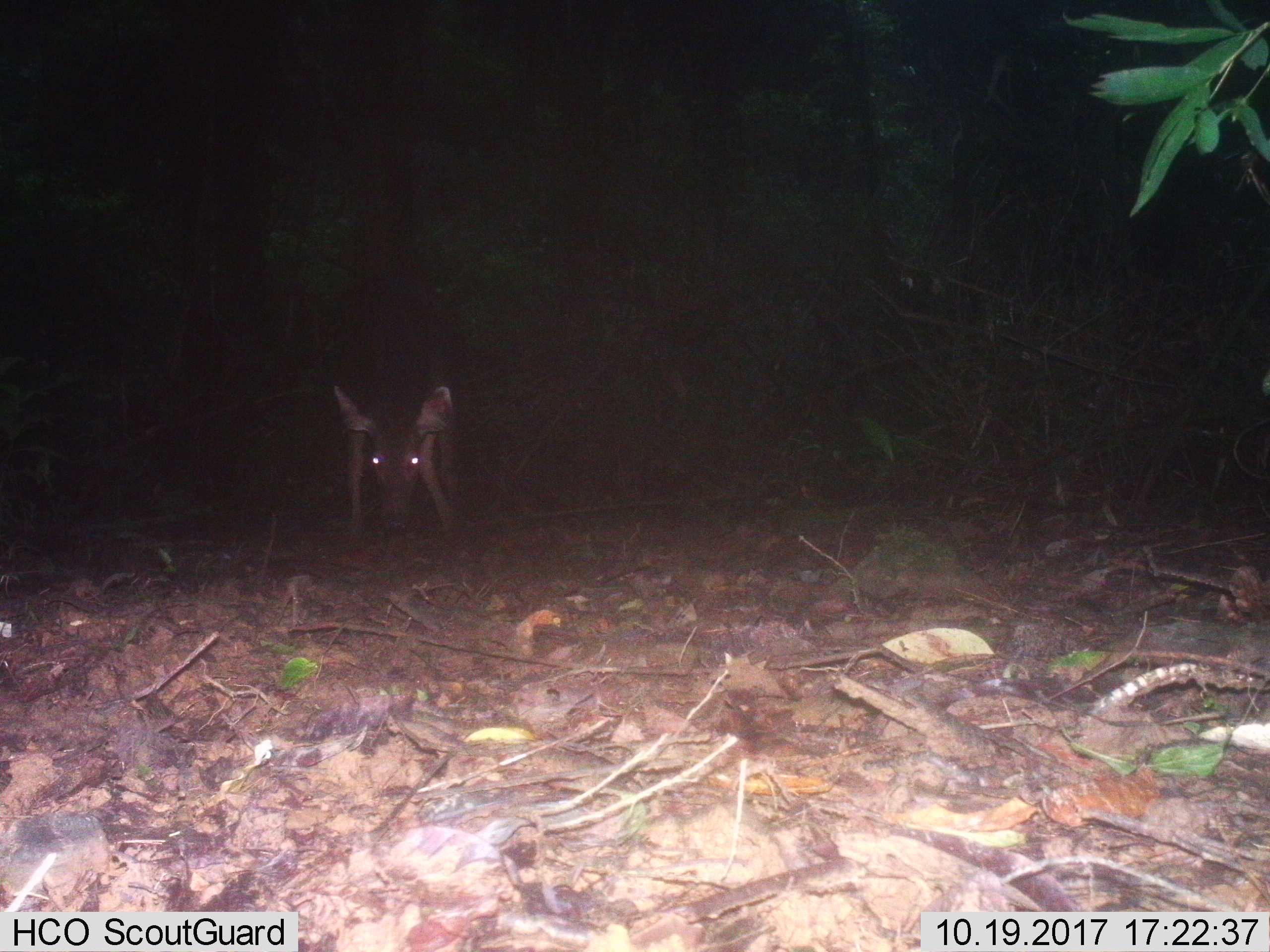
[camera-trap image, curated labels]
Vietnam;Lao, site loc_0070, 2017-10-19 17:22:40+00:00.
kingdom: Animalia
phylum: Chordata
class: Mammalia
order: Artiodactyla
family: Cervidae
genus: Rusa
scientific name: Rusa unicolor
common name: sambar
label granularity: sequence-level